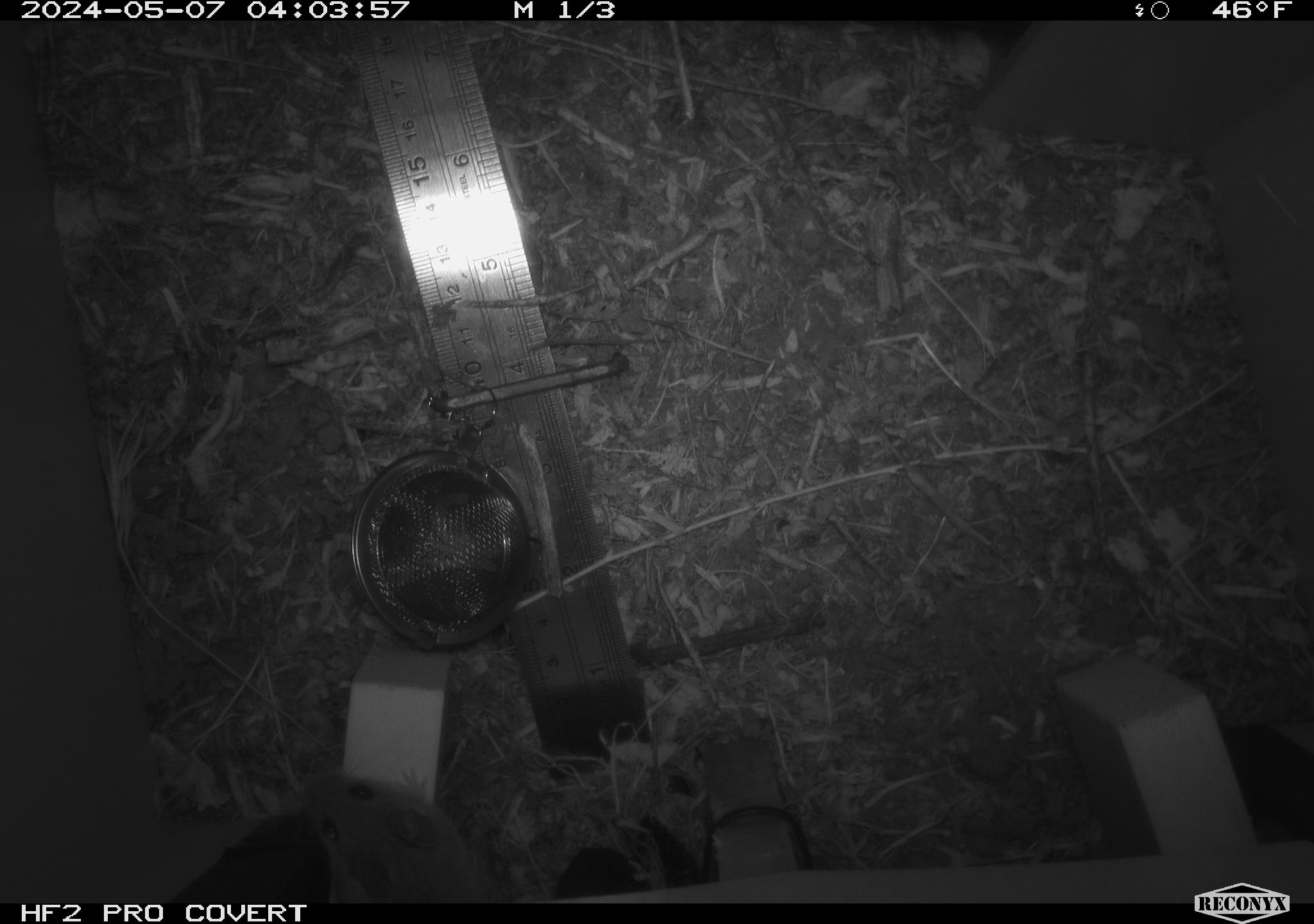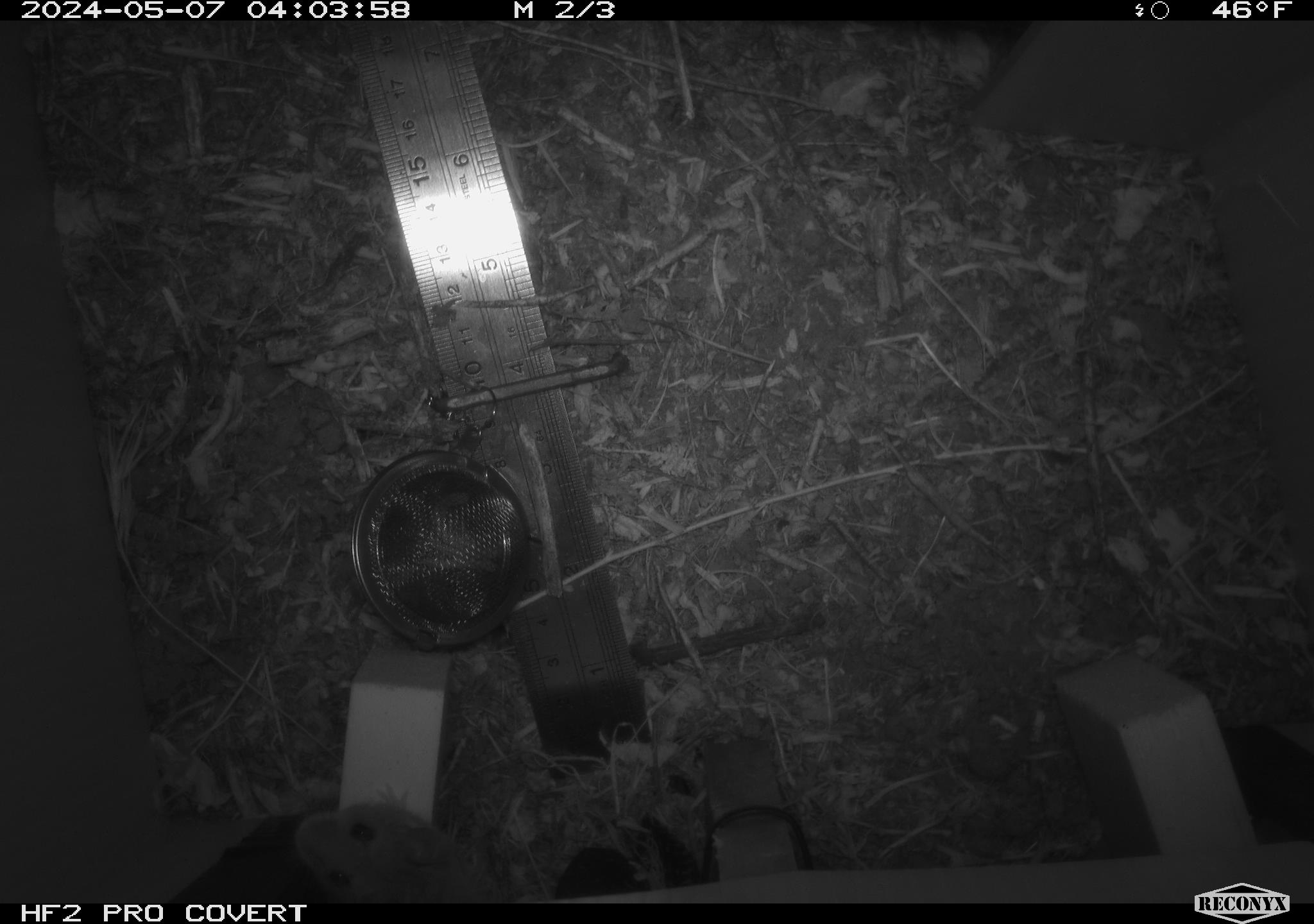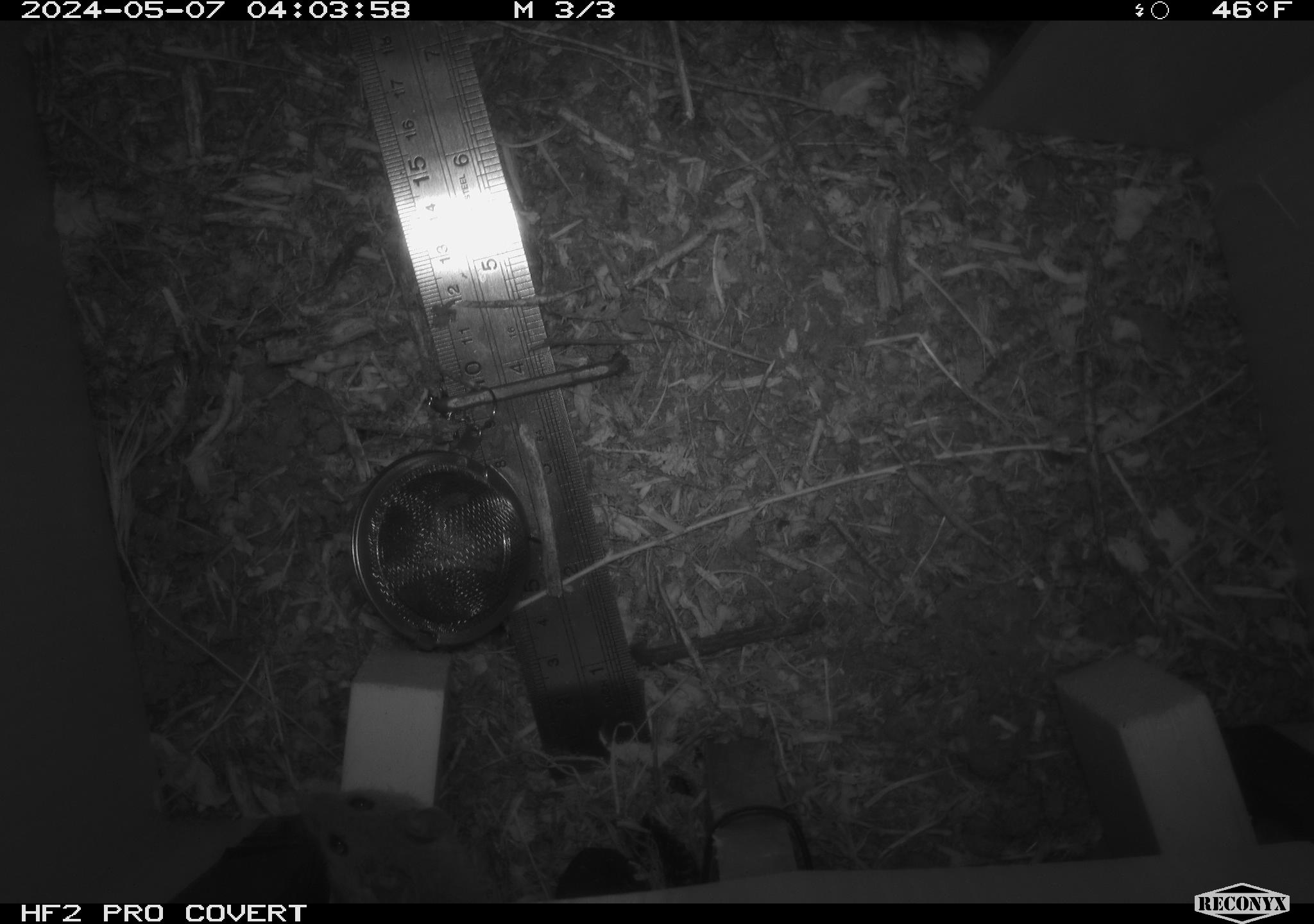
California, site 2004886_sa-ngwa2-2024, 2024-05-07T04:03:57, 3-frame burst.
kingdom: Animalia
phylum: Chordata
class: Mammalia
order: Rodentia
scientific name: Rodentia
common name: mouse species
Mouse species (Rodentia).